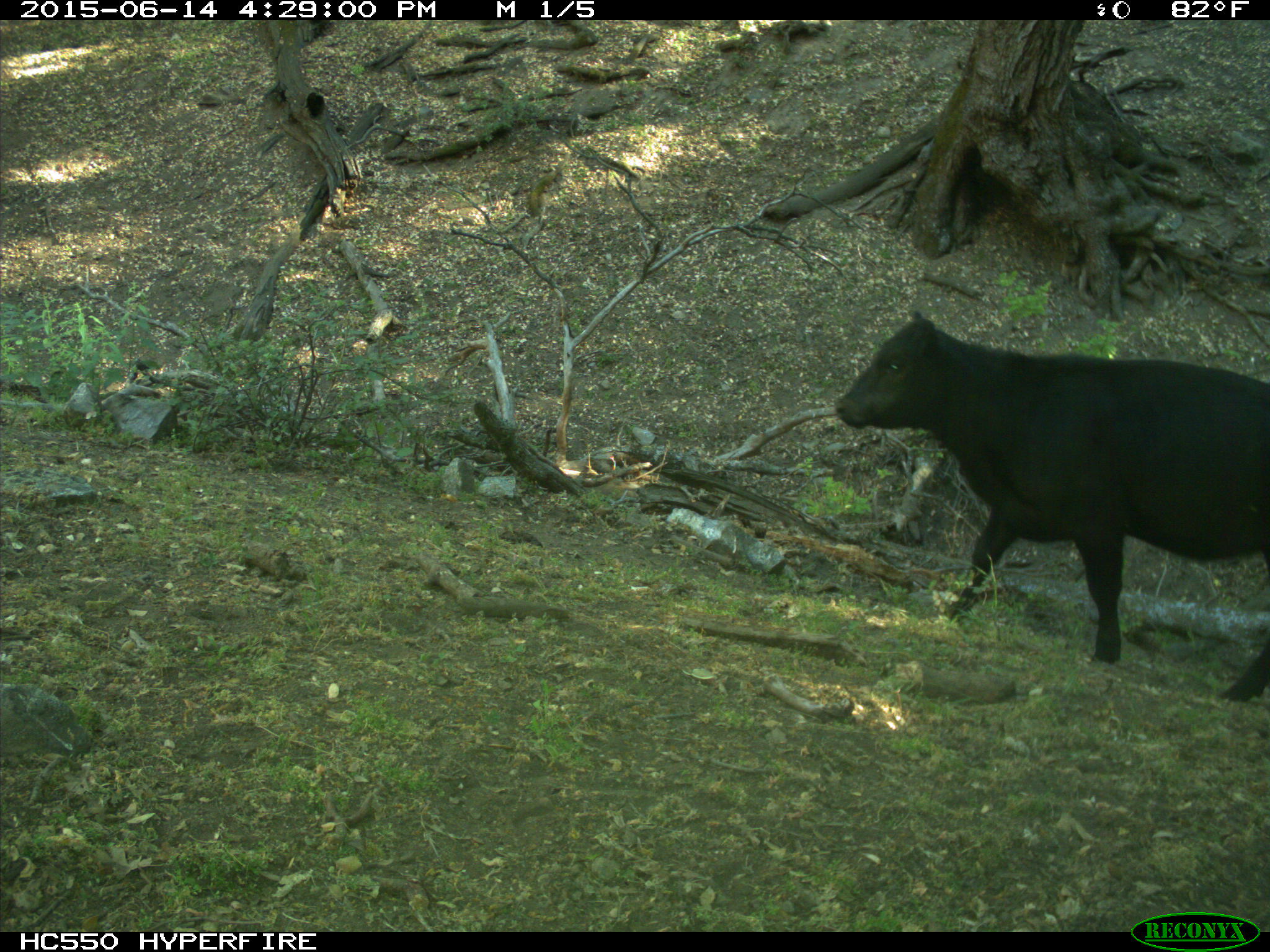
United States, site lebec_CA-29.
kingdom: Animalia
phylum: Chordata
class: Mammalia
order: Artiodactyla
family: Bovidae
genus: Bos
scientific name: Bos taurus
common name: domestic cow